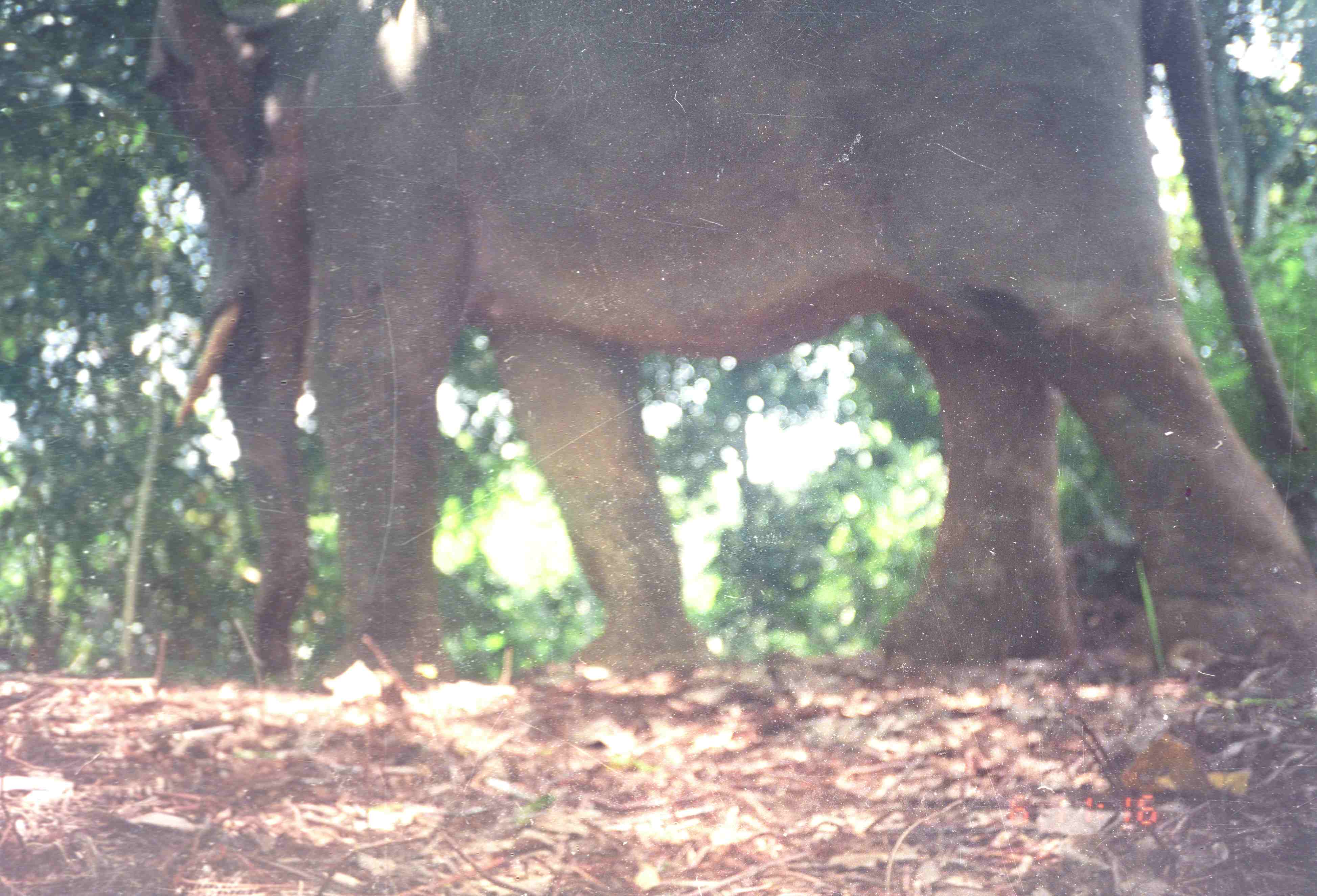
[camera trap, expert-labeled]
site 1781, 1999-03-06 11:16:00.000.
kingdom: Animalia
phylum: Chordata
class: Mammalia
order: Proboscidea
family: Elephantidae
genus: Elephas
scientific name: Elephas maximus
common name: asian elephant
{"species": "Elephas maximus (asian elephant)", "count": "1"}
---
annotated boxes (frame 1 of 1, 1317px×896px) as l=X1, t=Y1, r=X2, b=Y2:
elephas maximus: l=145, t=0, r=1317, b=697